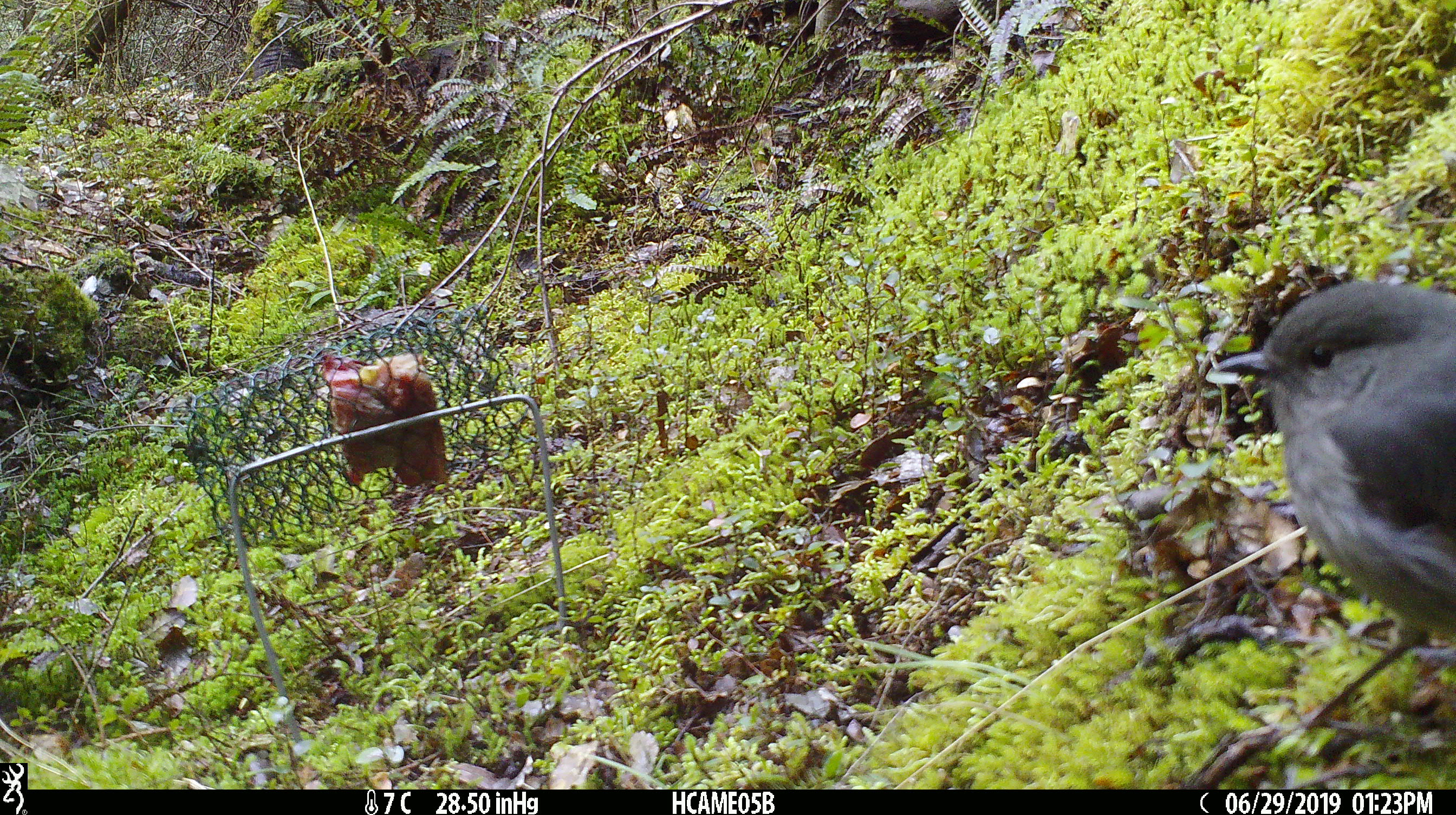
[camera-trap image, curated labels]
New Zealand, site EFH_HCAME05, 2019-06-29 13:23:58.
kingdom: Animalia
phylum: Chordata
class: Aves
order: Passeriformes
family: Petroicidae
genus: Petroica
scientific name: Petroica australis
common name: new zealand robin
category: robin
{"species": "robin (new zealand robin) (Petroica australis)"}